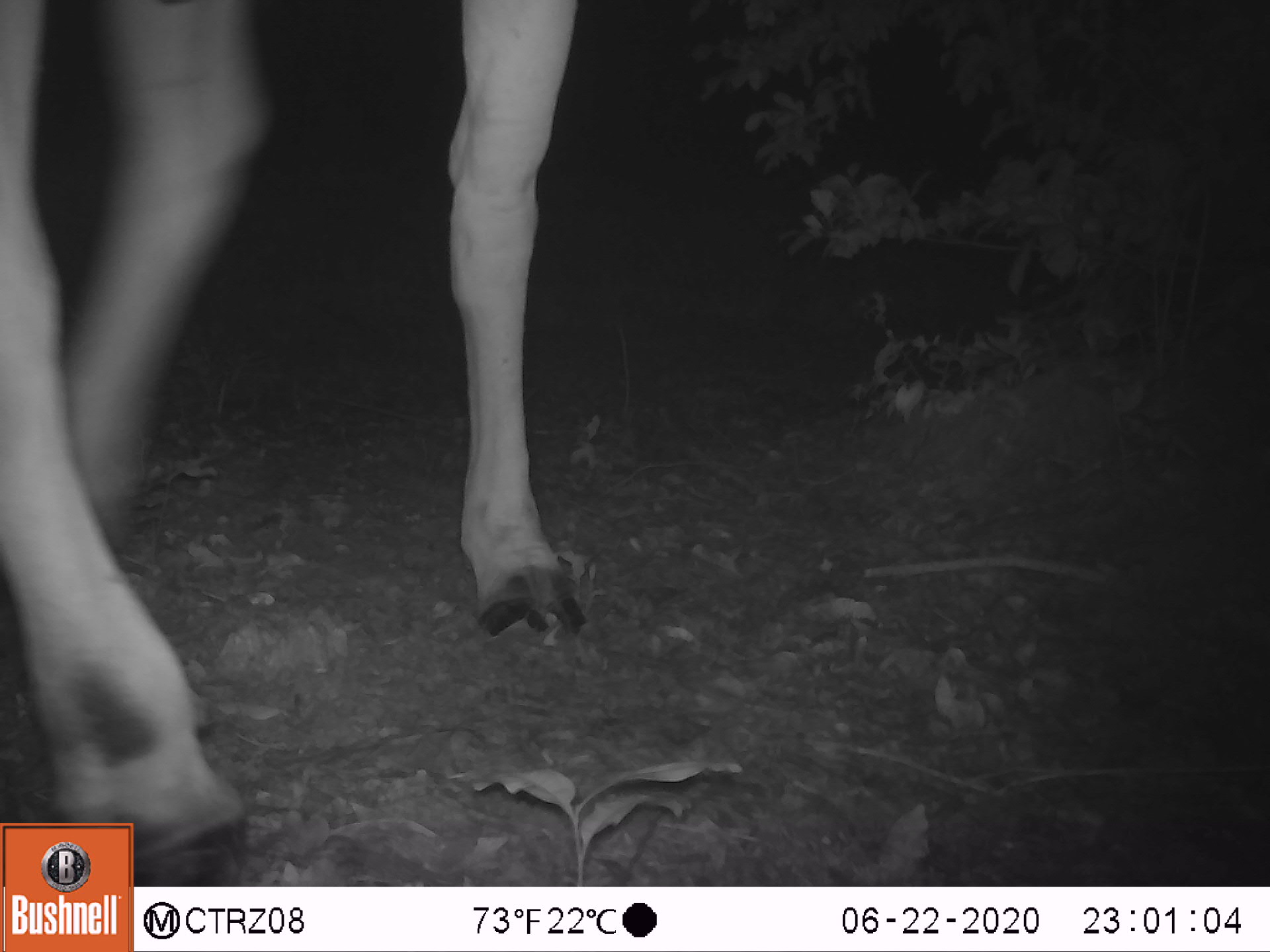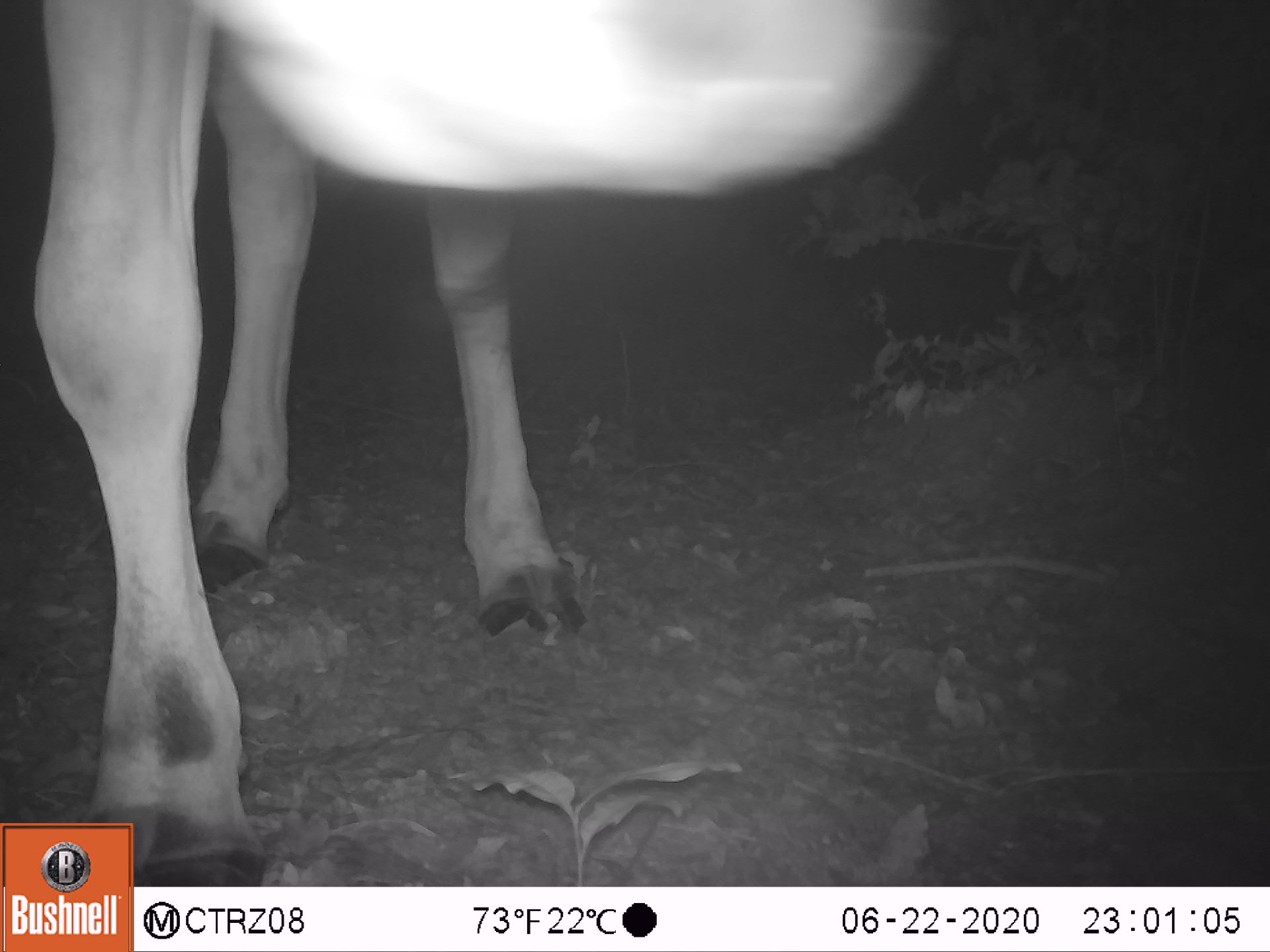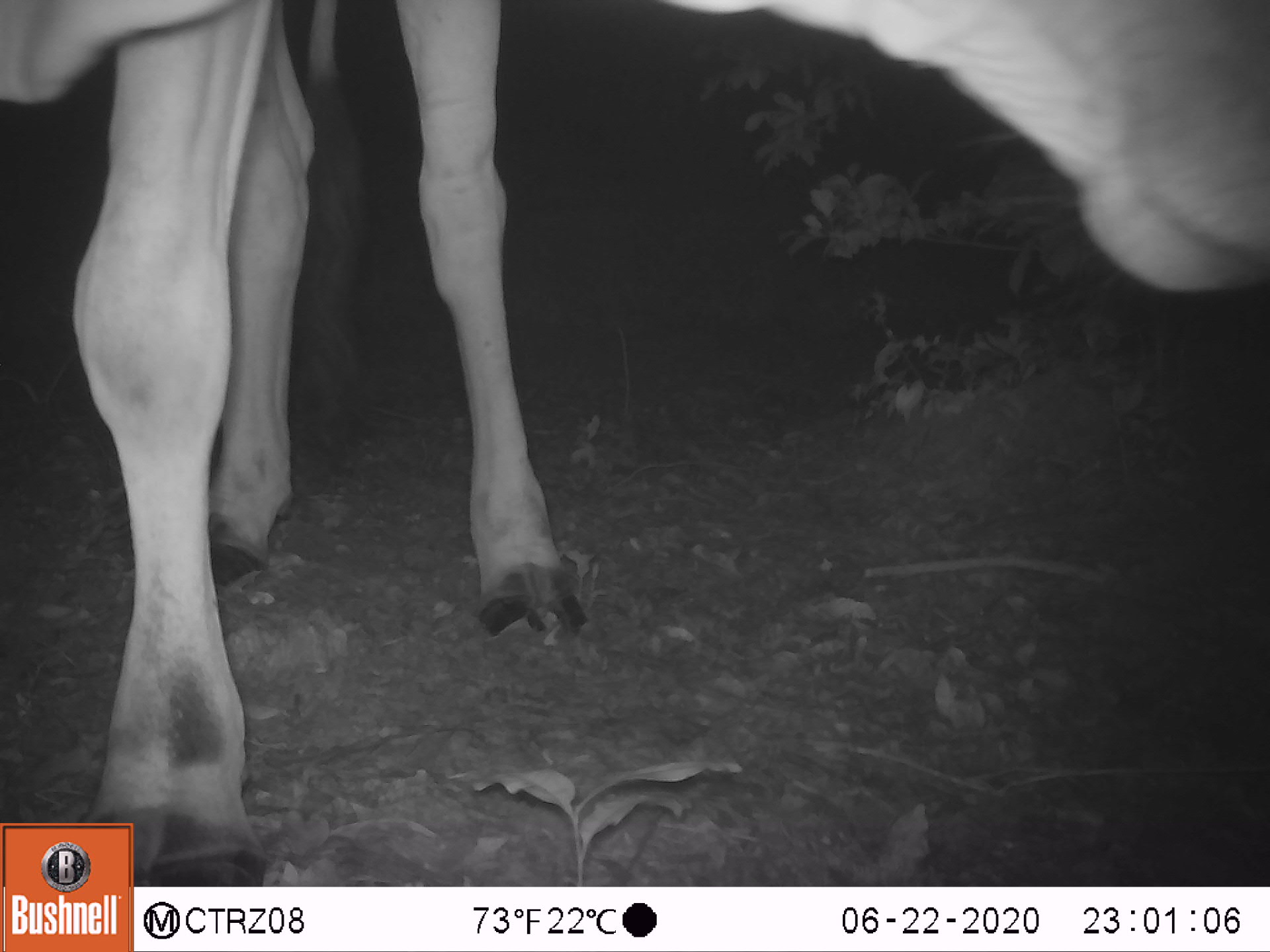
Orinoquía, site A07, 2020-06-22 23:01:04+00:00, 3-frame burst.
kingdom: Animalia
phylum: Chordata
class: Mammalia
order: Artiodactyla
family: Bovidae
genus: Bos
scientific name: Bos taurus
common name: cow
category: cattle